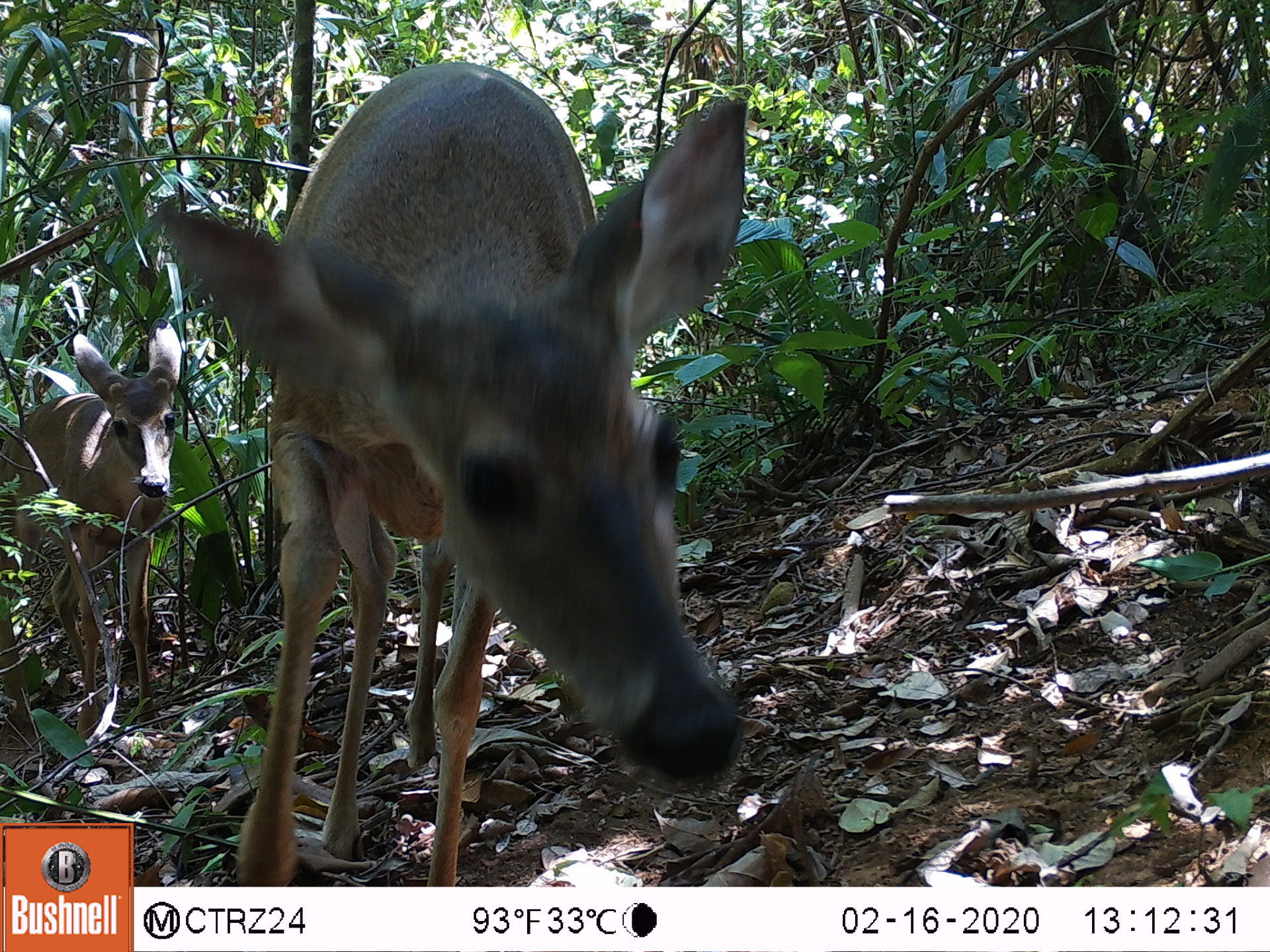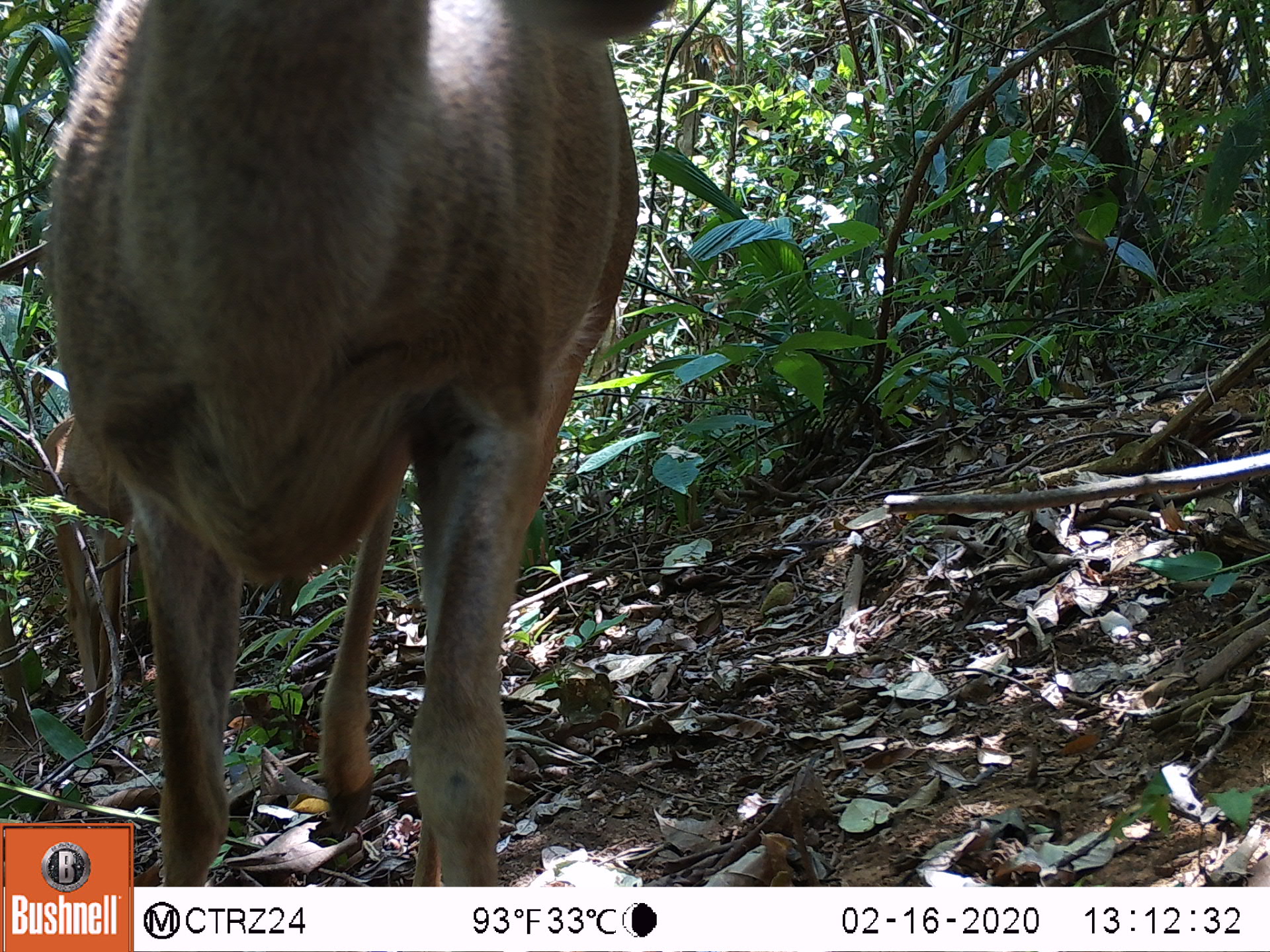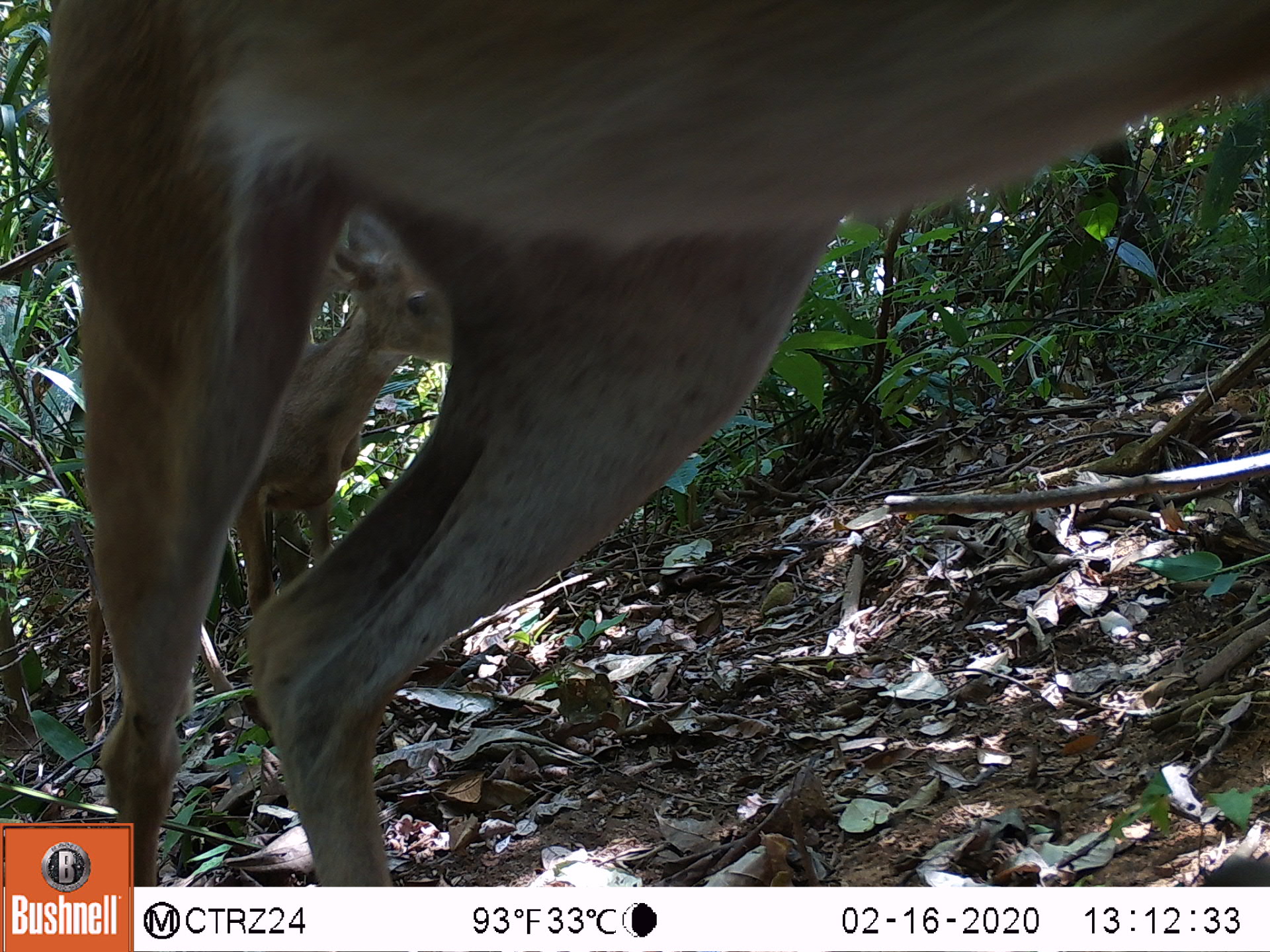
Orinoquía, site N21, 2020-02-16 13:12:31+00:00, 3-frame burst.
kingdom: Animalia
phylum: Chordata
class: Mammalia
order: Artiodactyla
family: Cervidae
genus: Odocoileus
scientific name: Odocoileus virginianus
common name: white-tailed deer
White-tailed deer (Odocoileus virginianus).